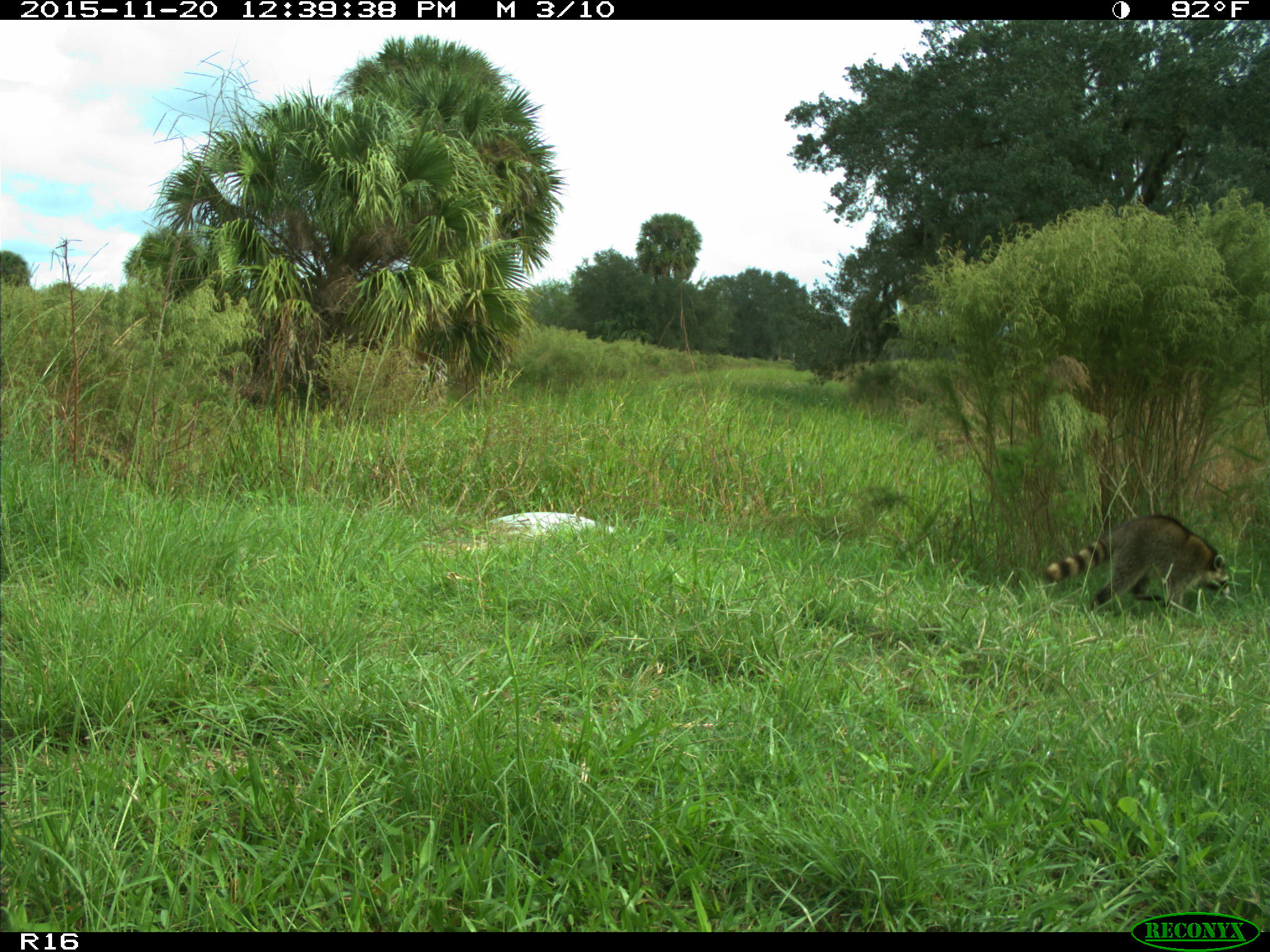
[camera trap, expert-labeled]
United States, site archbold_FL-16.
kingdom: Animalia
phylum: Chordata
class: Mammalia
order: Carnivora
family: Procyonidae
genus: Procyon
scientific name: Procyon lotor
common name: common raccoon